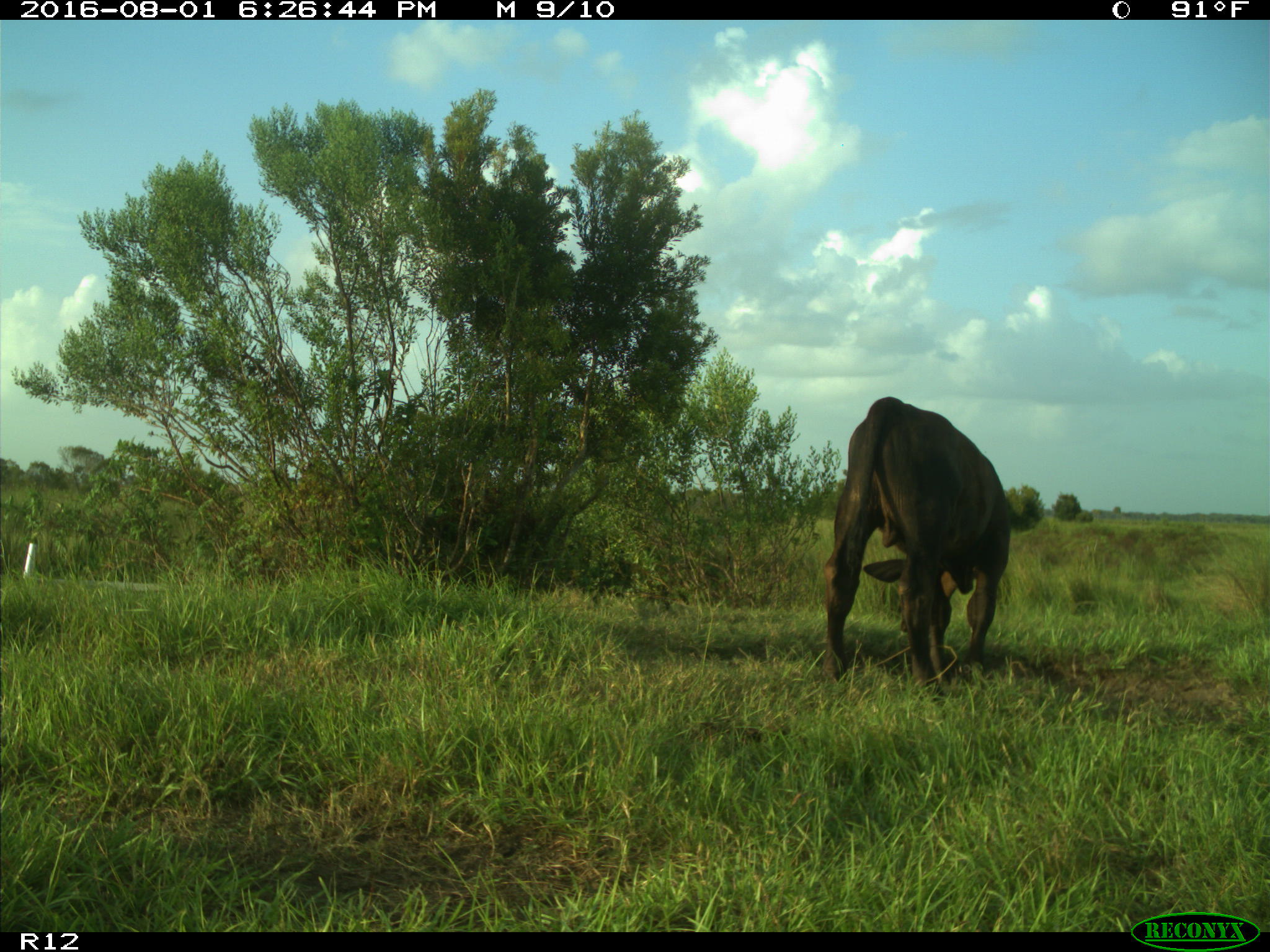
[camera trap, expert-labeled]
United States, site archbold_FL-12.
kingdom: Animalia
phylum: Chordata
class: Mammalia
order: Artiodactyla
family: Bovidae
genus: Bos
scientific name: Bos taurus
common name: domestic cow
Bos taurus (domestic cow).